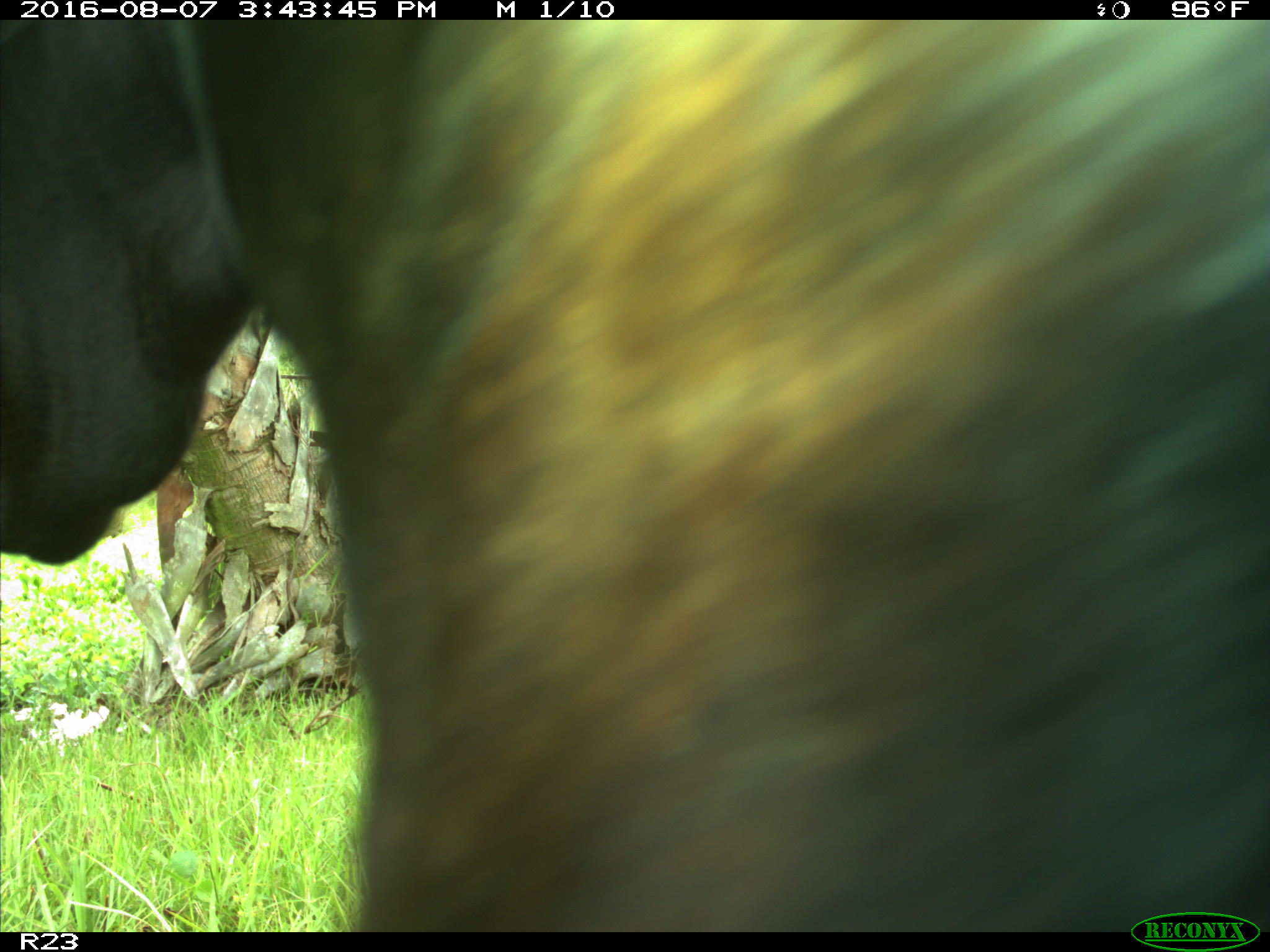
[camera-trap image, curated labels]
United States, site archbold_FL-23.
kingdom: Animalia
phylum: Chordata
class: Mammalia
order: Artiodactyla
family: Bovidae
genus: Bos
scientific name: Bos taurus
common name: domestic cow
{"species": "Bos taurus (domestic cow)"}